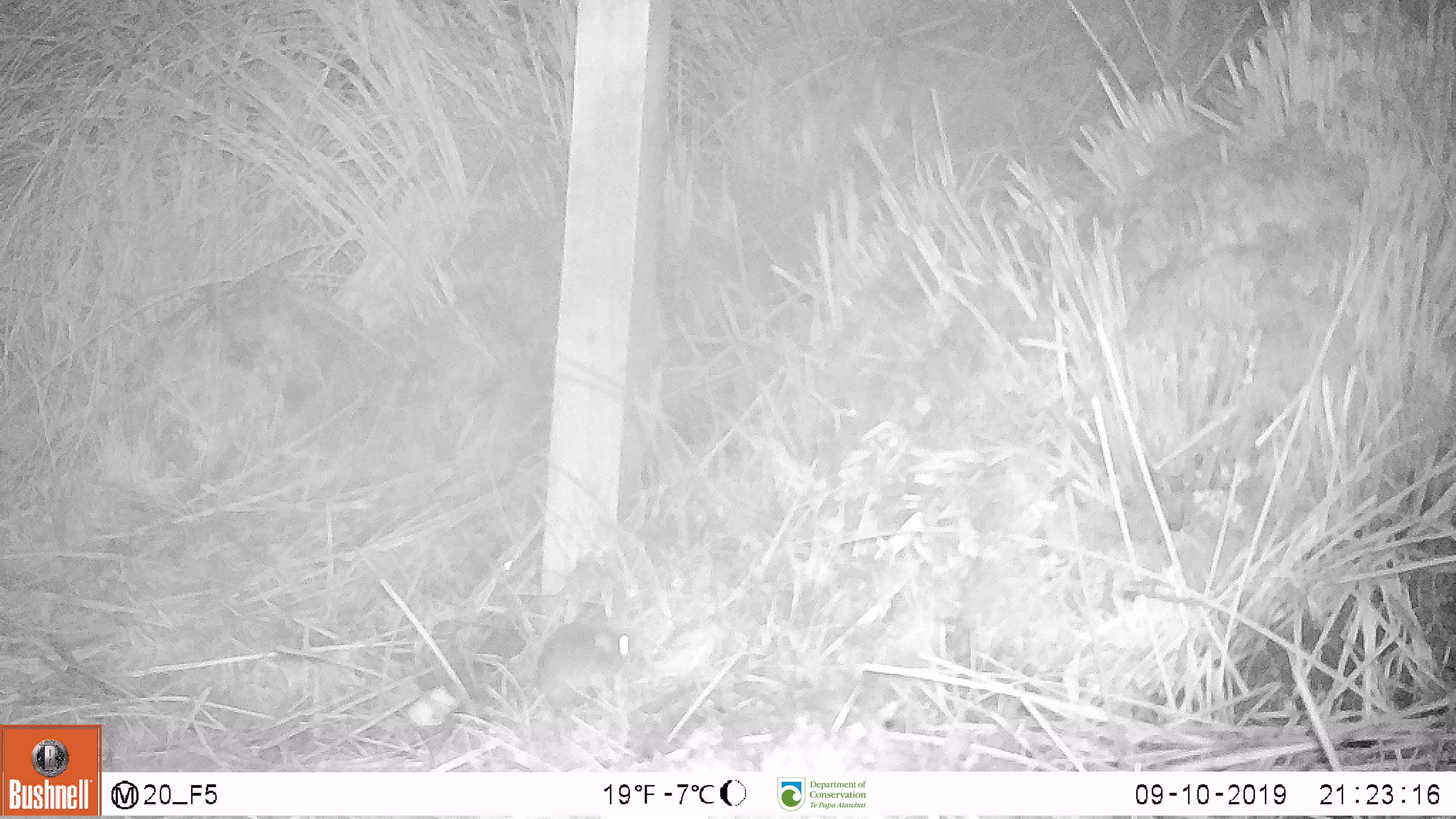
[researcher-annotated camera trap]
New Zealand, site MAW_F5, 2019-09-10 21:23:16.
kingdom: Animalia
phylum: Chordata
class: Mammalia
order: Rodentia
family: Muridae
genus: Mus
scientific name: Mus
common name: mouse